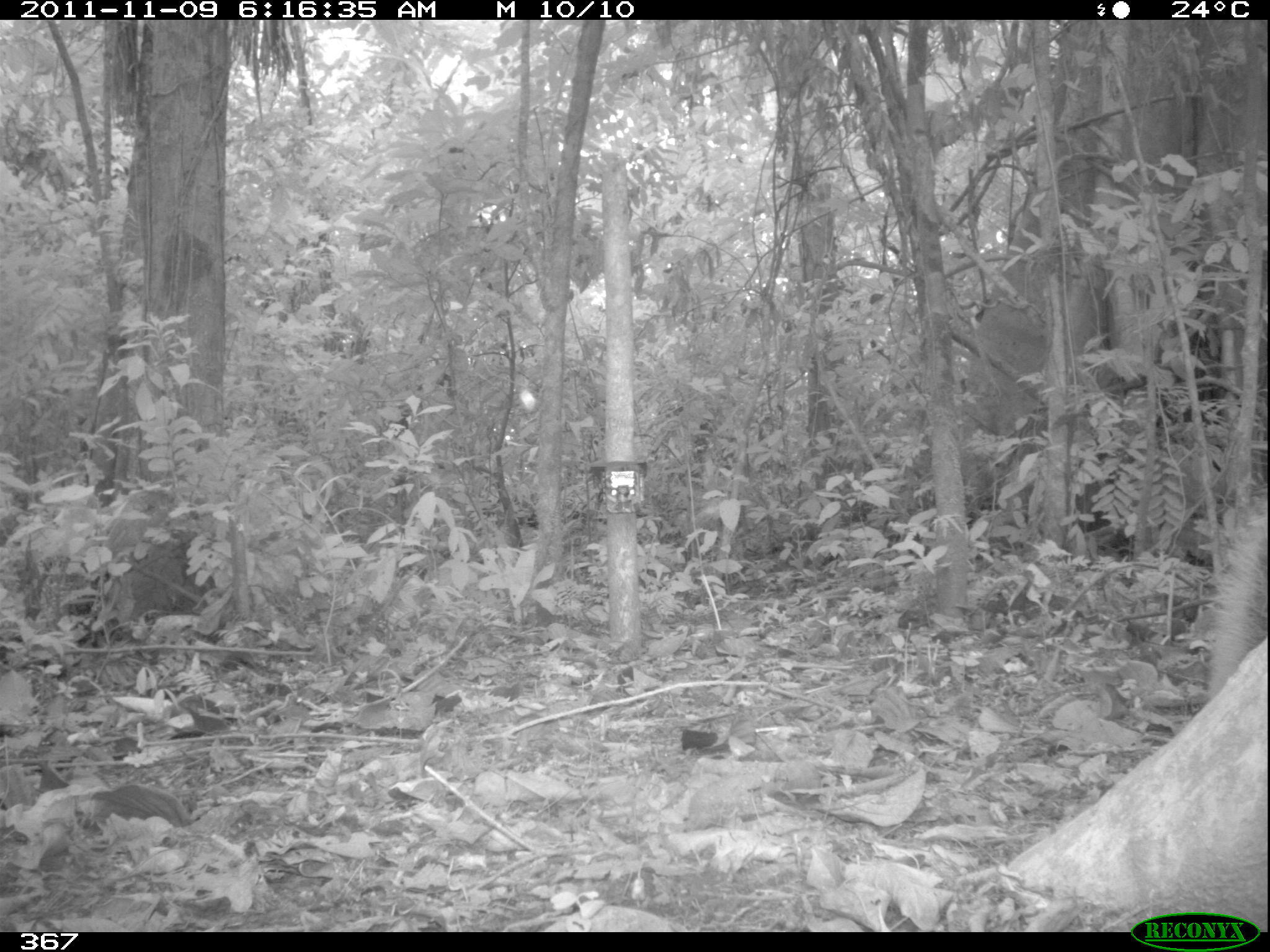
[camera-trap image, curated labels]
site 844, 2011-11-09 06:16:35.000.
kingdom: Animalia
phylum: Chordata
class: Mammalia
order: Rodentia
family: Sciuridae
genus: Sciurus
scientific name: Sciurus spadiceus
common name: southern amazon red squirrel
Sciurus spadiceus (southern amazon red squirrel).